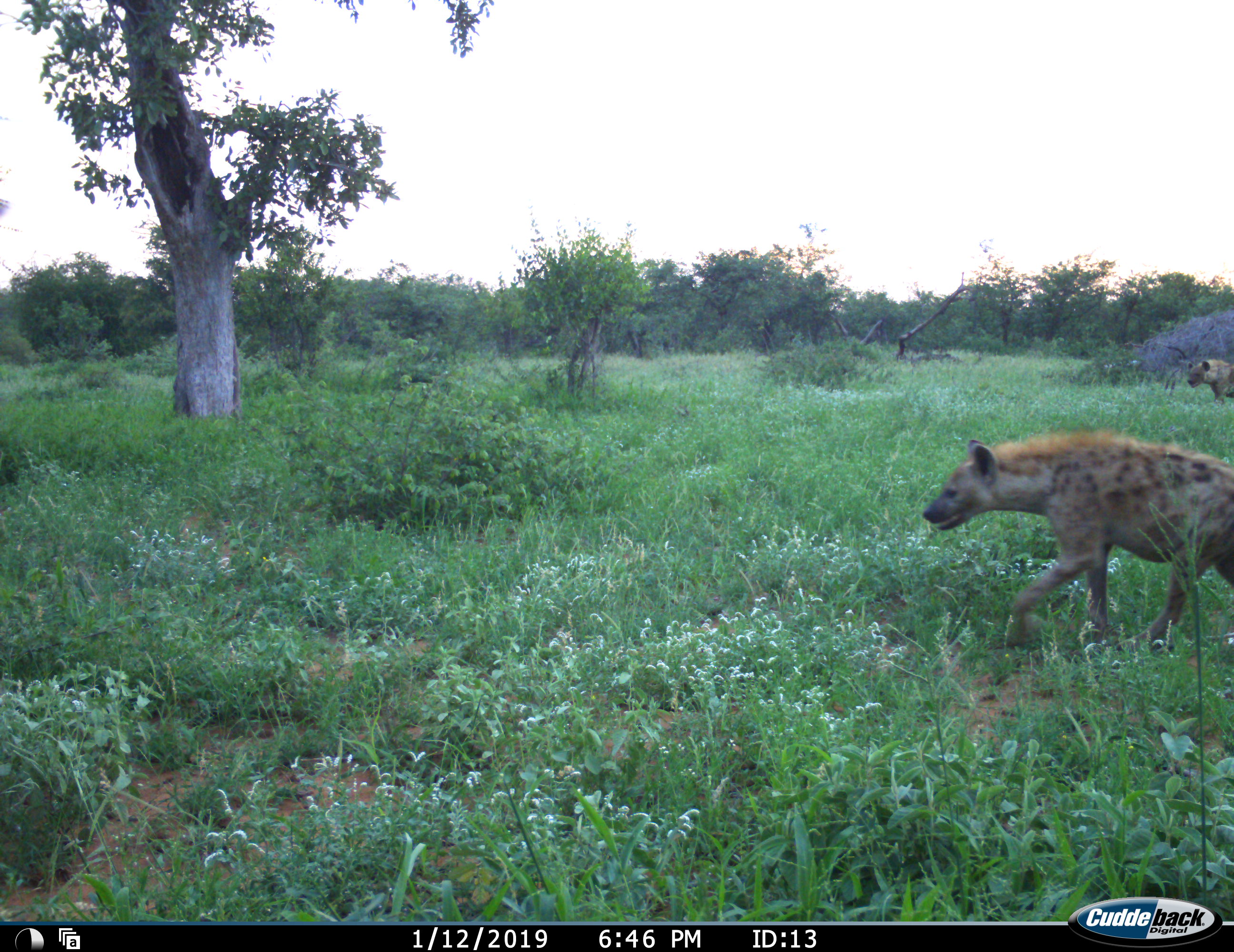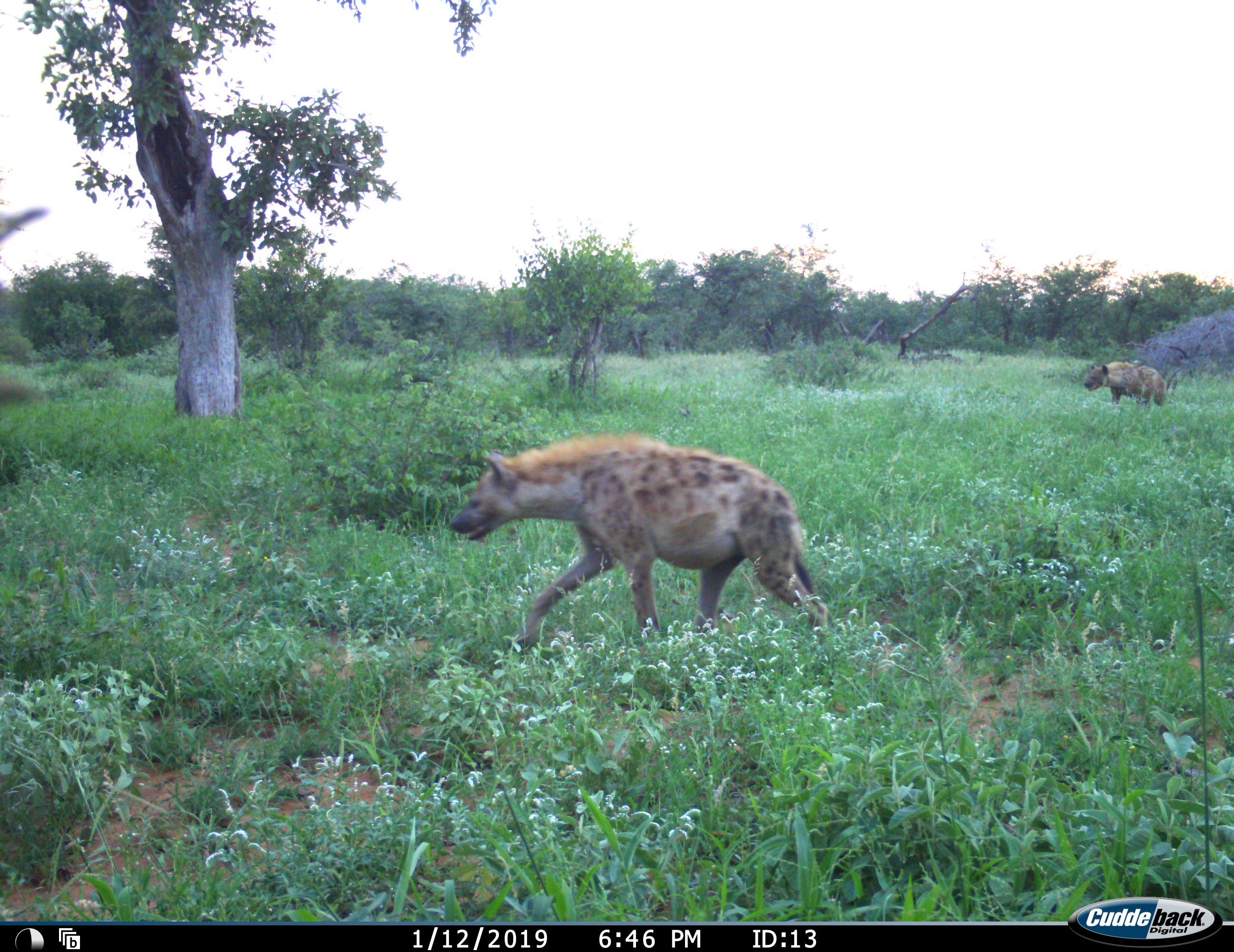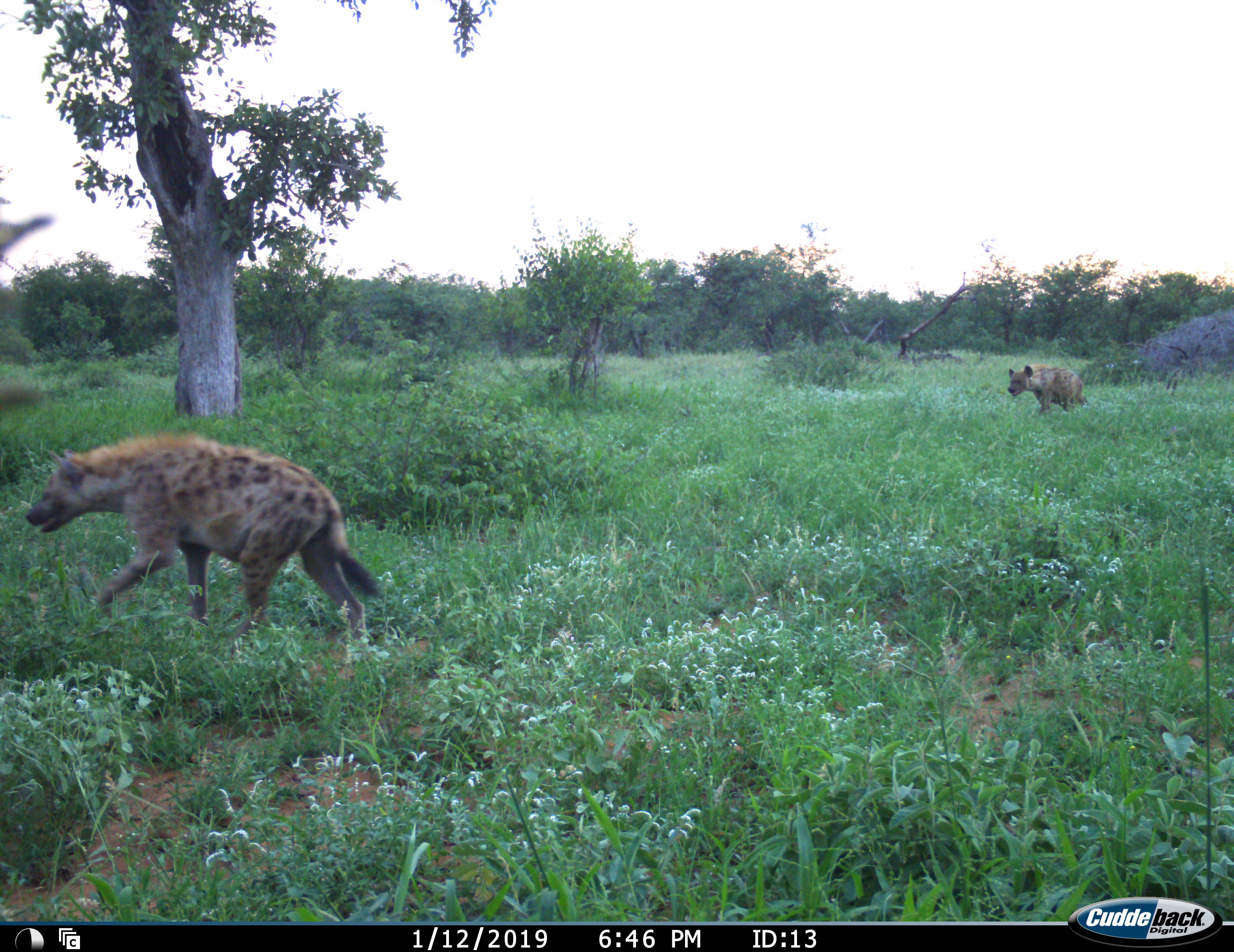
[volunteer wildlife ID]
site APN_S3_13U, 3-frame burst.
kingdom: Animalia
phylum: Chordata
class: Mammalia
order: Carnivora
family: Hyaenidae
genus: Crocuta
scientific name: Crocuta crocuta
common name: spotted hyena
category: hyenaspotted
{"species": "hyenaspotted (spotted hyena) (Crocuta crocuta)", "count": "2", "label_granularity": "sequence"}